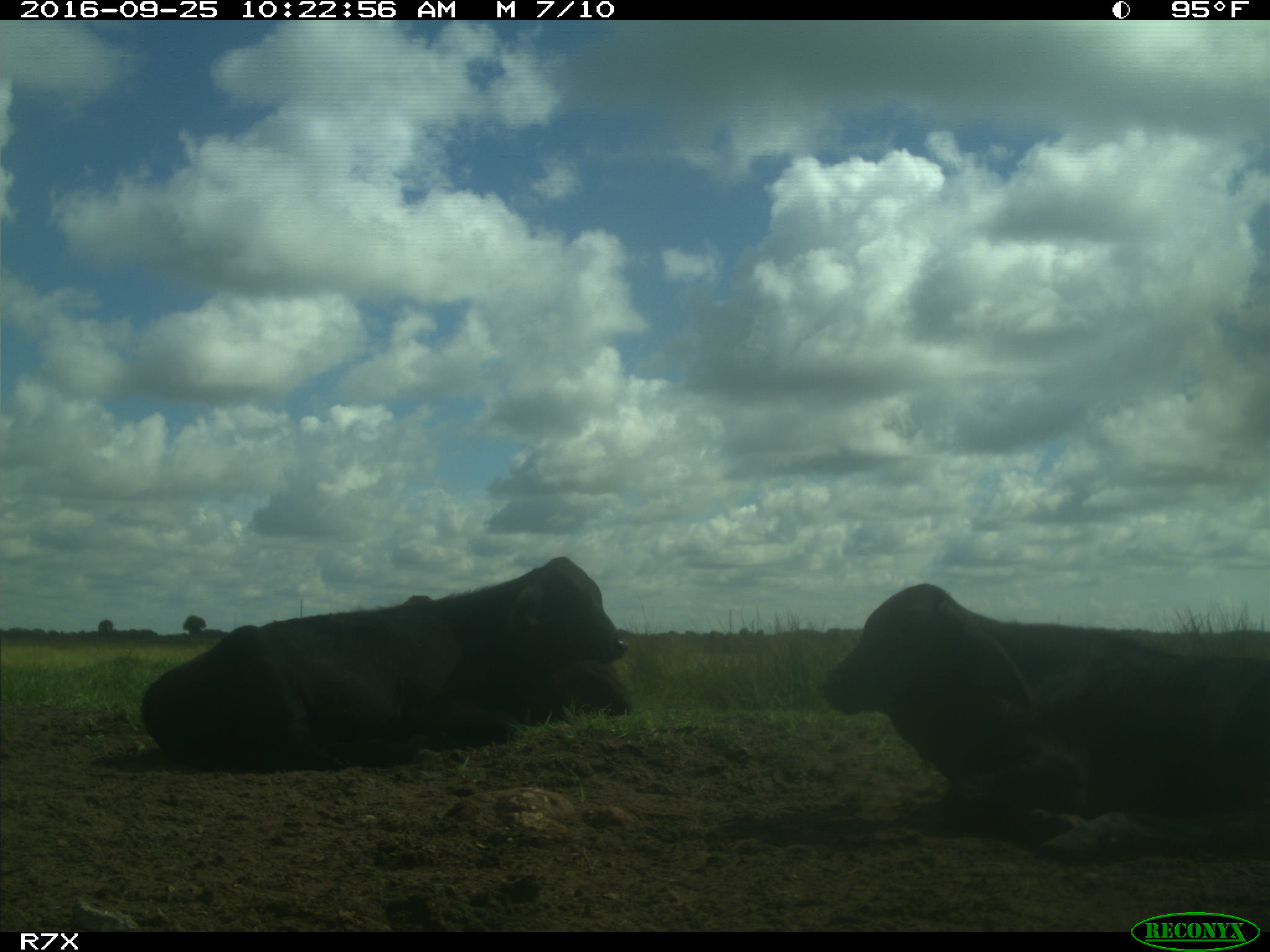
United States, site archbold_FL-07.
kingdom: Animalia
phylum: Chordata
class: Mammalia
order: Artiodactyla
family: Bovidae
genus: Bos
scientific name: Bos taurus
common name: domestic cow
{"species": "Bos taurus (domestic cow)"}